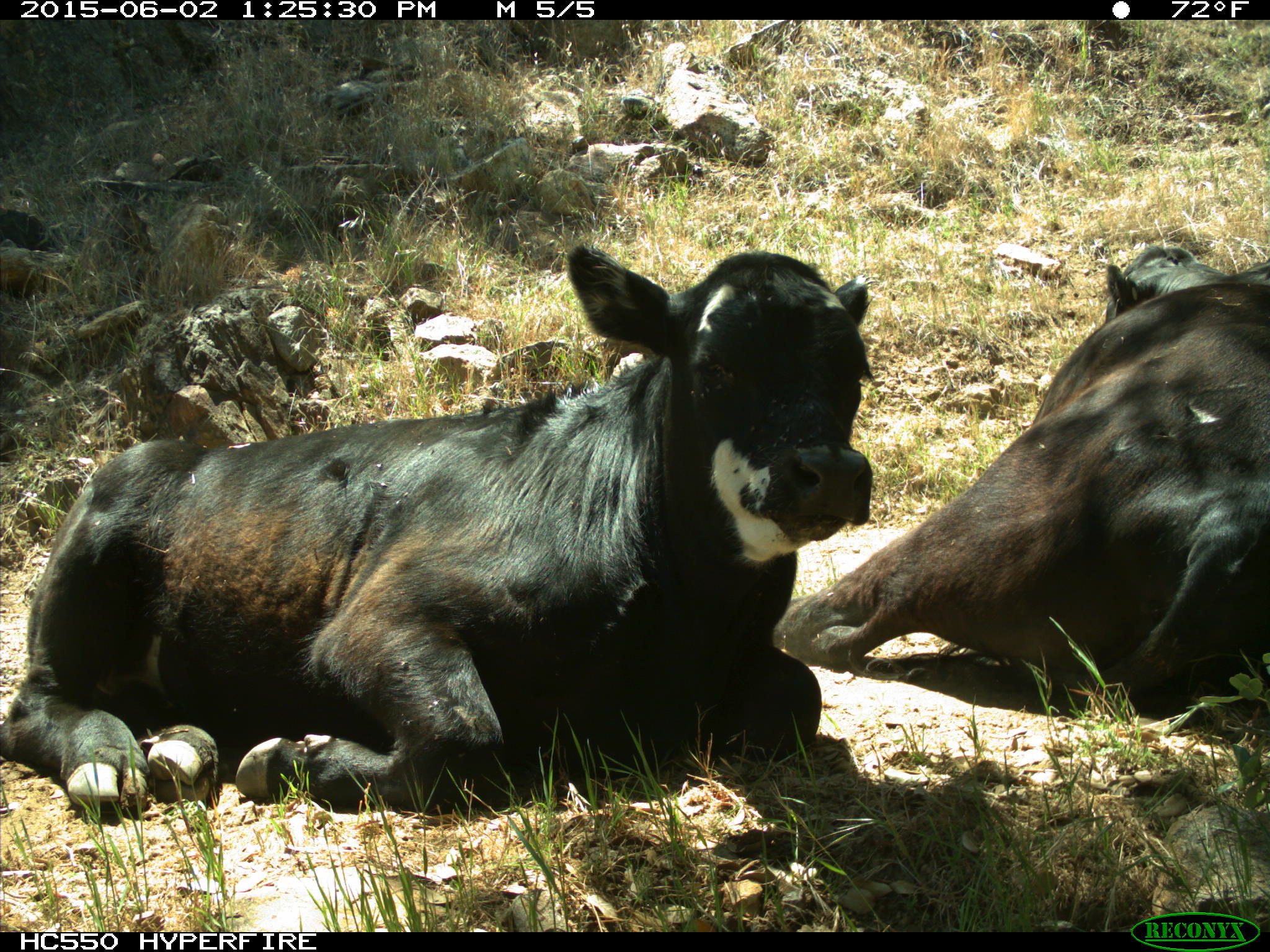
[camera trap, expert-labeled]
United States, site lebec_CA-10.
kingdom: Animalia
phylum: Chordata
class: Mammalia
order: Artiodactyla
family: Bovidae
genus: Bos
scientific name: Bos taurus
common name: domestic cow